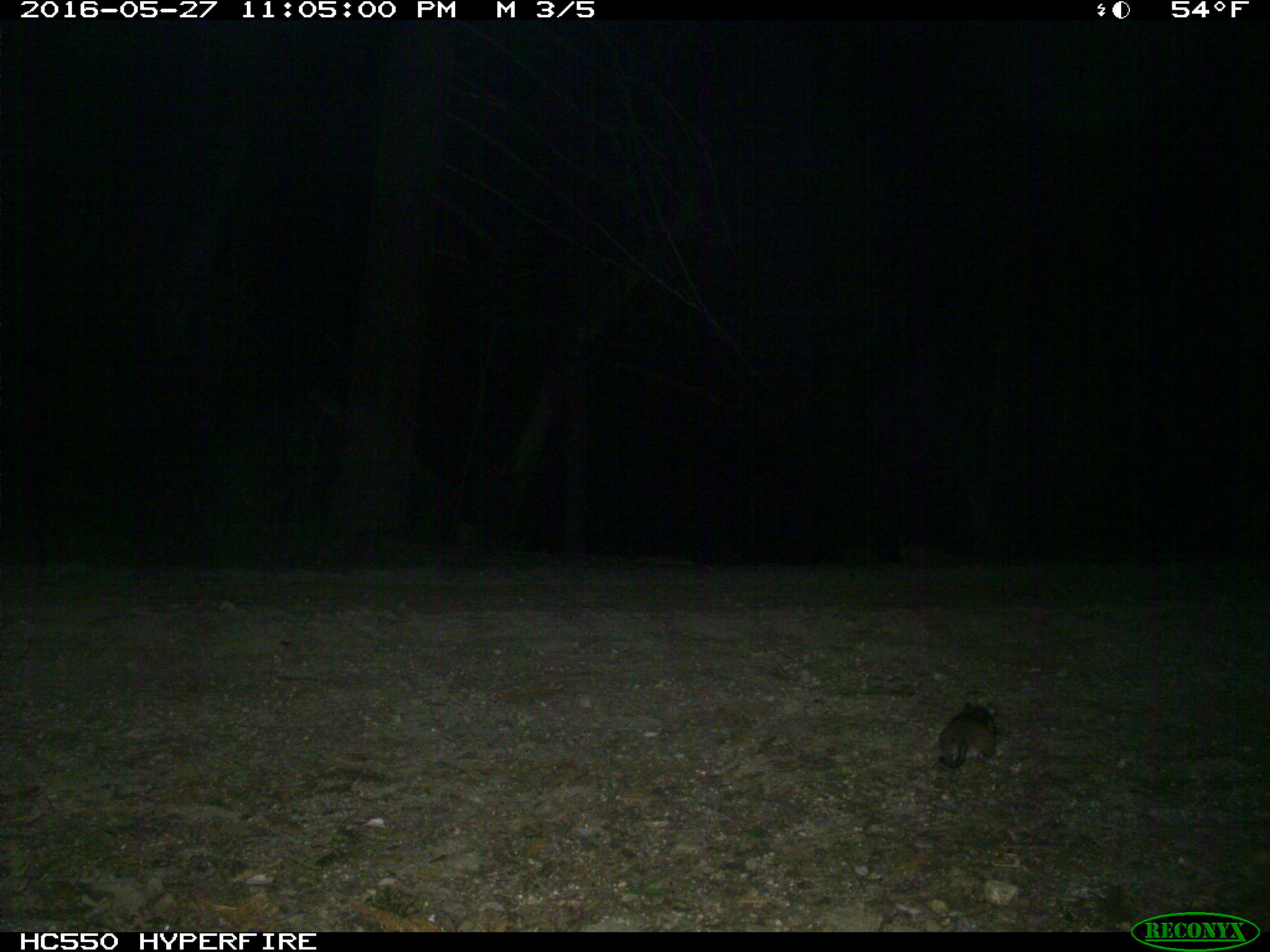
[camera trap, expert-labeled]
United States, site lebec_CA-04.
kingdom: Animalia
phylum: Chordata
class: Mammalia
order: Rodentia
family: Cricetidae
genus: Neotoma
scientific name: Neotoma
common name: pack rat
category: unidentified pack rat